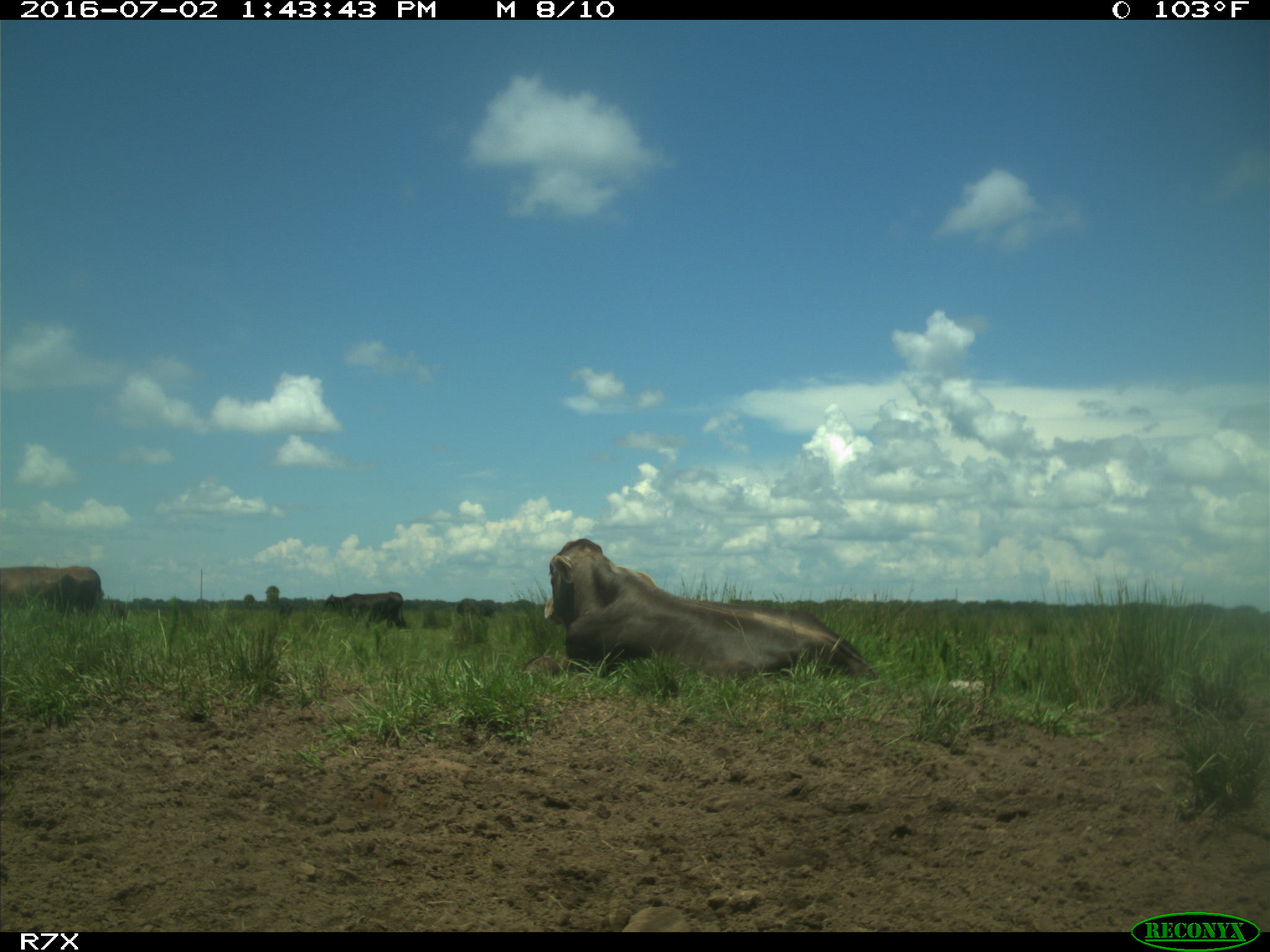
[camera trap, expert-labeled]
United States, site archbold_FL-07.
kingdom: Animalia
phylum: Chordata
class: Mammalia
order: Artiodactyla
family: Bovidae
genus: Bos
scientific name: Bos taurus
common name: domestic cow